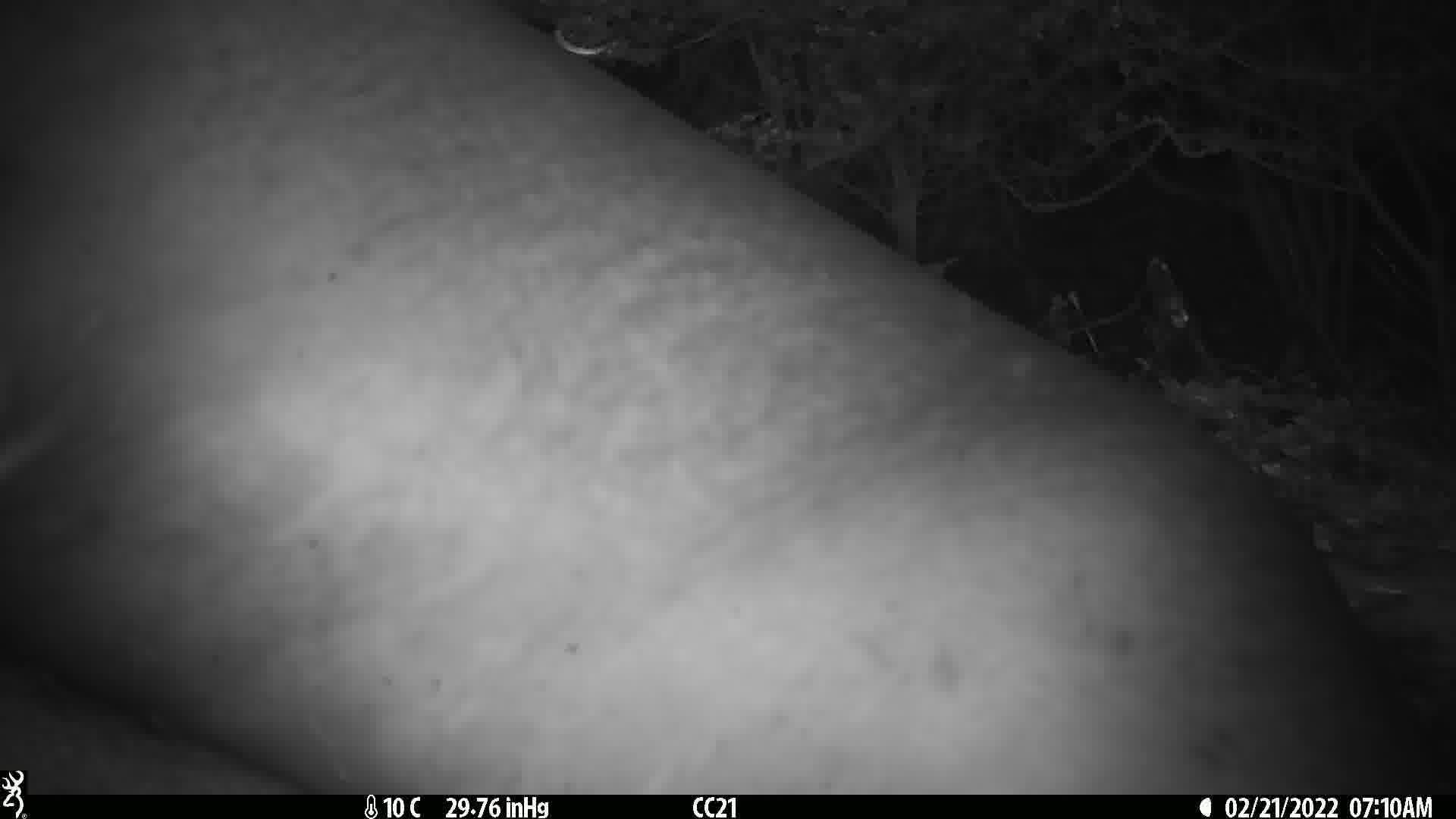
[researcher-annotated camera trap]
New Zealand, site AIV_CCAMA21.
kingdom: Animalia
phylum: Chordata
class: Mammalia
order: Carnivora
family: Otariidae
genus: Phocarctos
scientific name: Phocarctos hookeri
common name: new zealand sea lion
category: sealion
Sealion (new zealand sea lion) (Phocarctos hookeri).